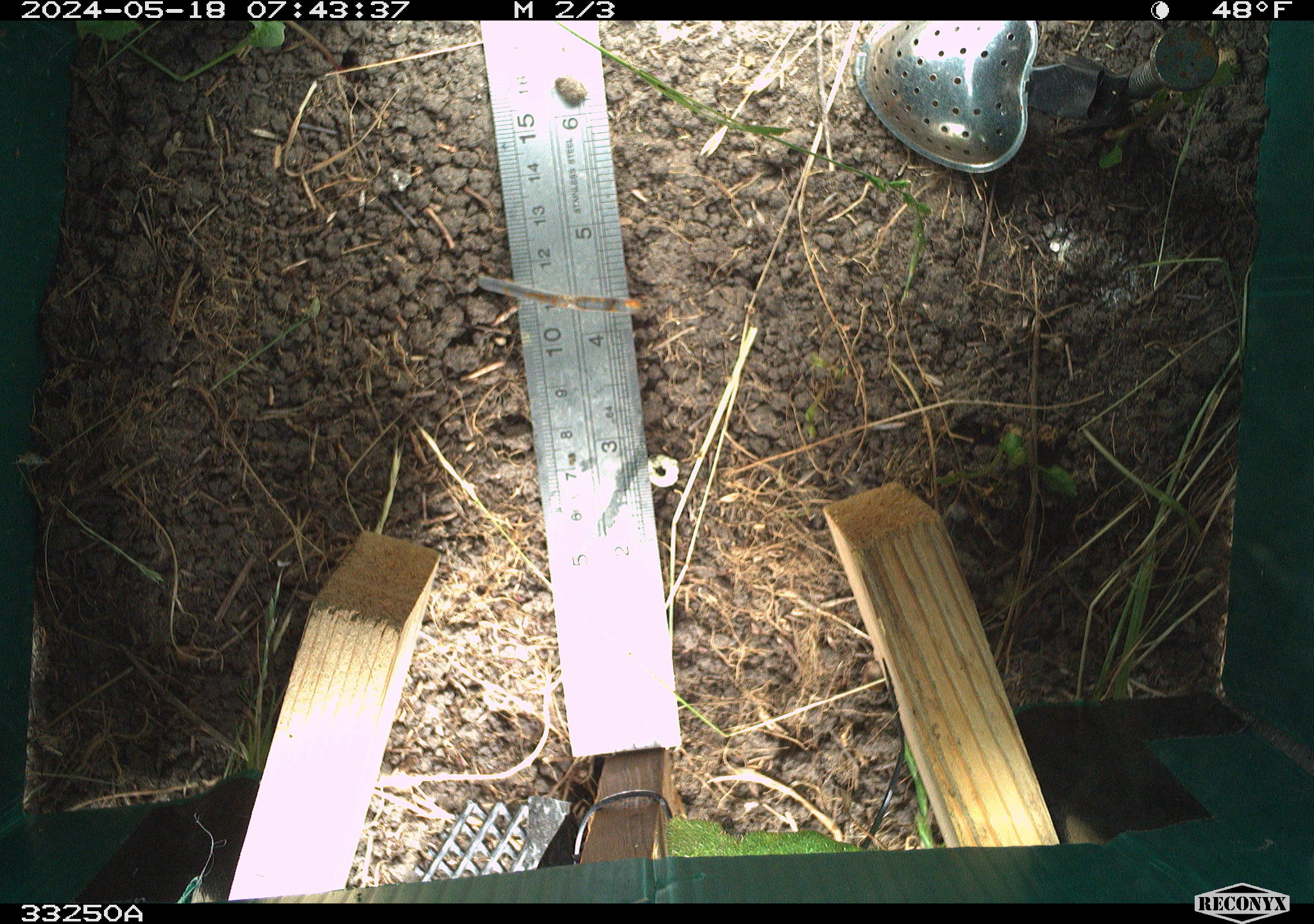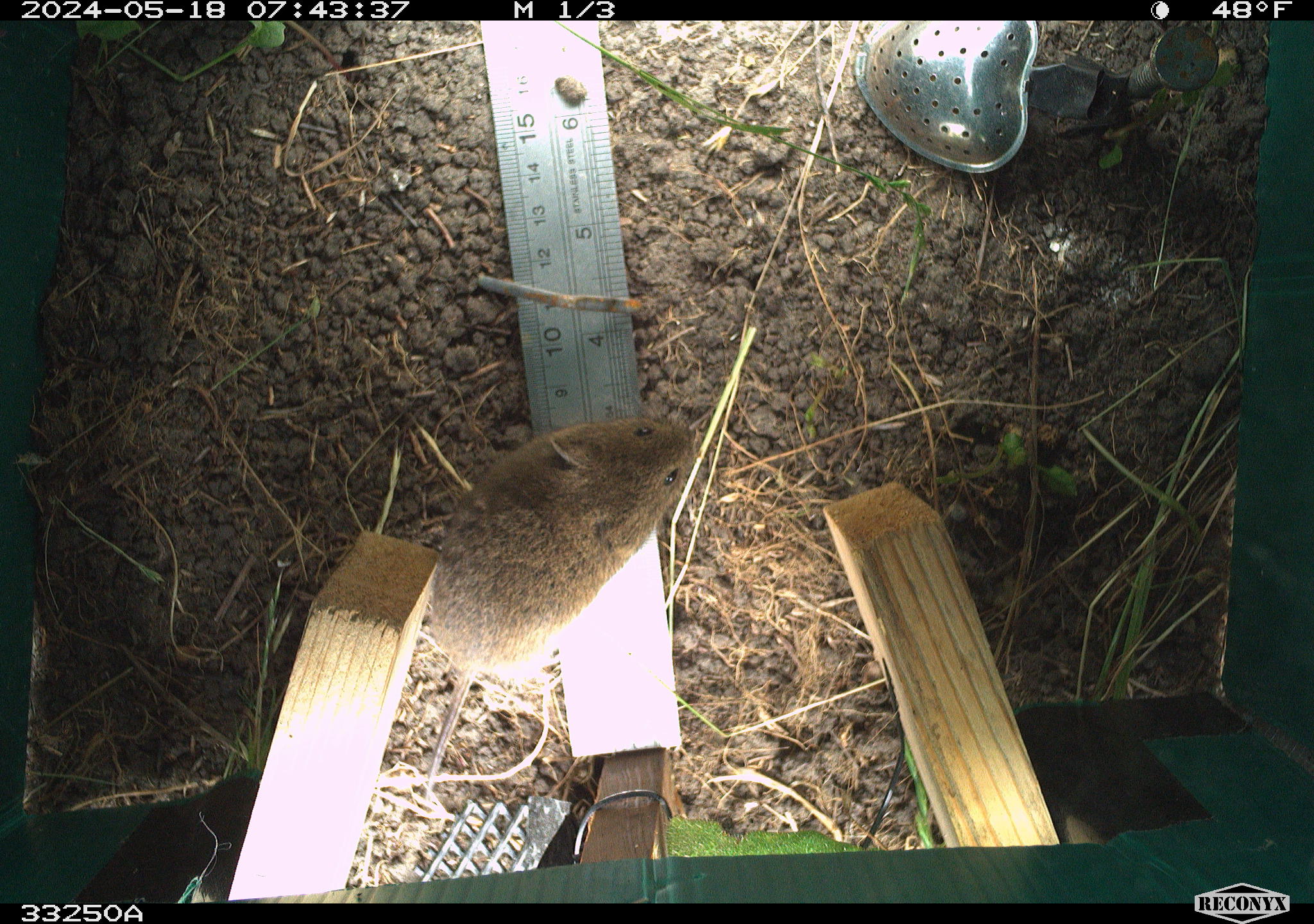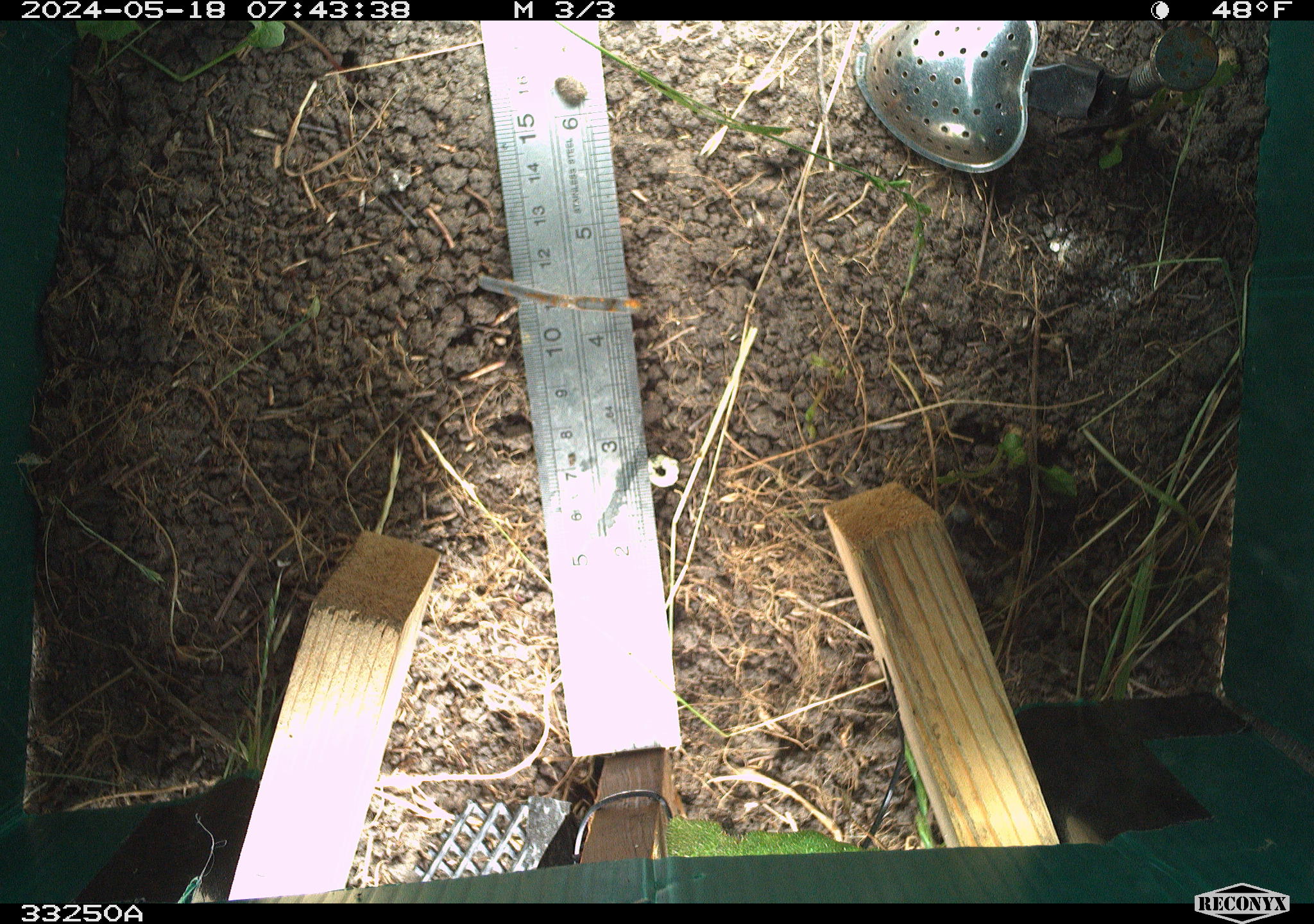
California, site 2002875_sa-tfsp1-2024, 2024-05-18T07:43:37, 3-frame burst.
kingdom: Animalia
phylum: Chordata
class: Mammalia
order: Rodentia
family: Cricetidae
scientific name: Arvicolinae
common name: voles, lemmings, and muskrats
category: arvicolinae subfamily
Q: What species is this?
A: Arvicolinae subfamily (voles, lemmings, and muskrats) (Arvicolinae).